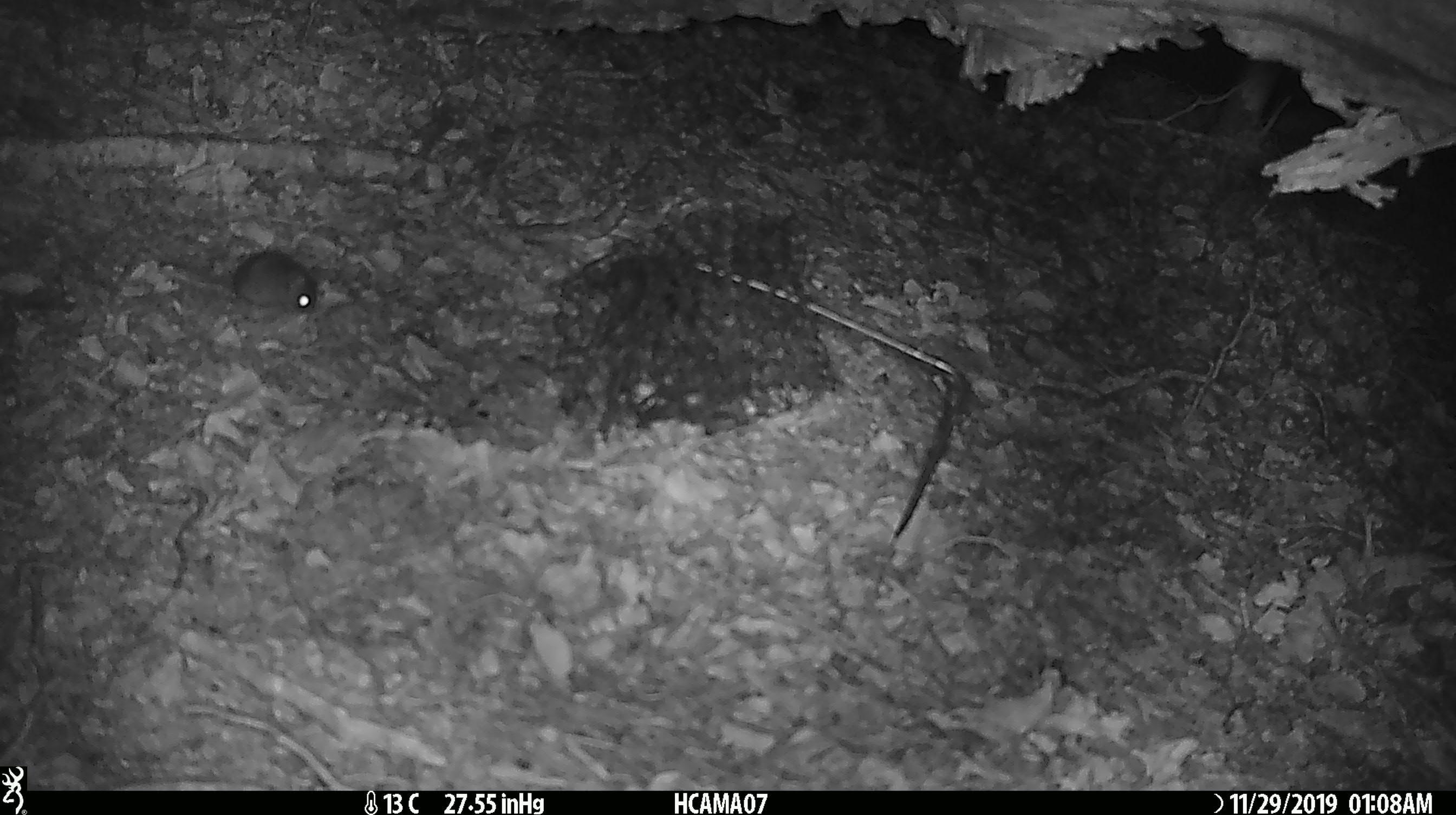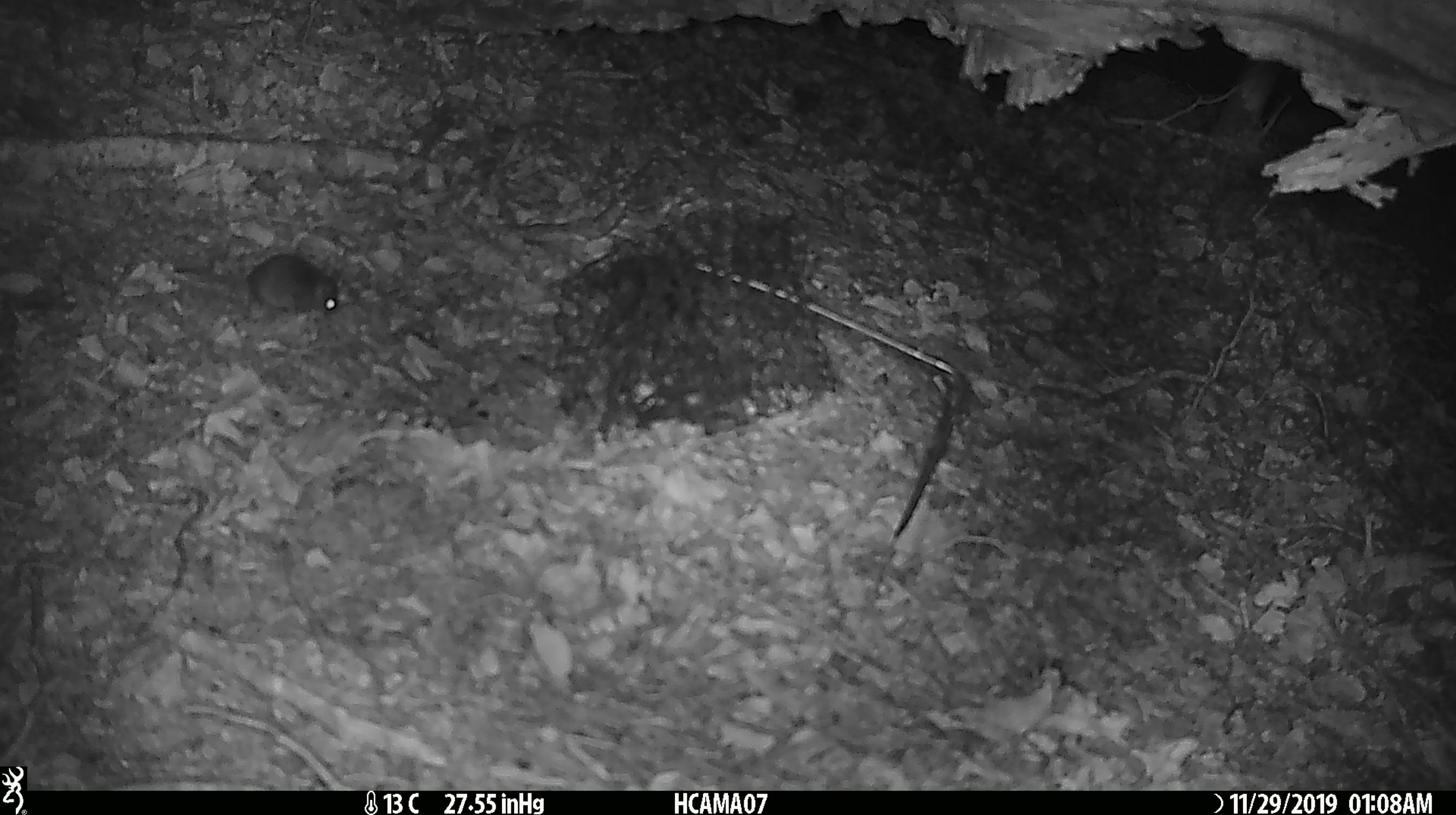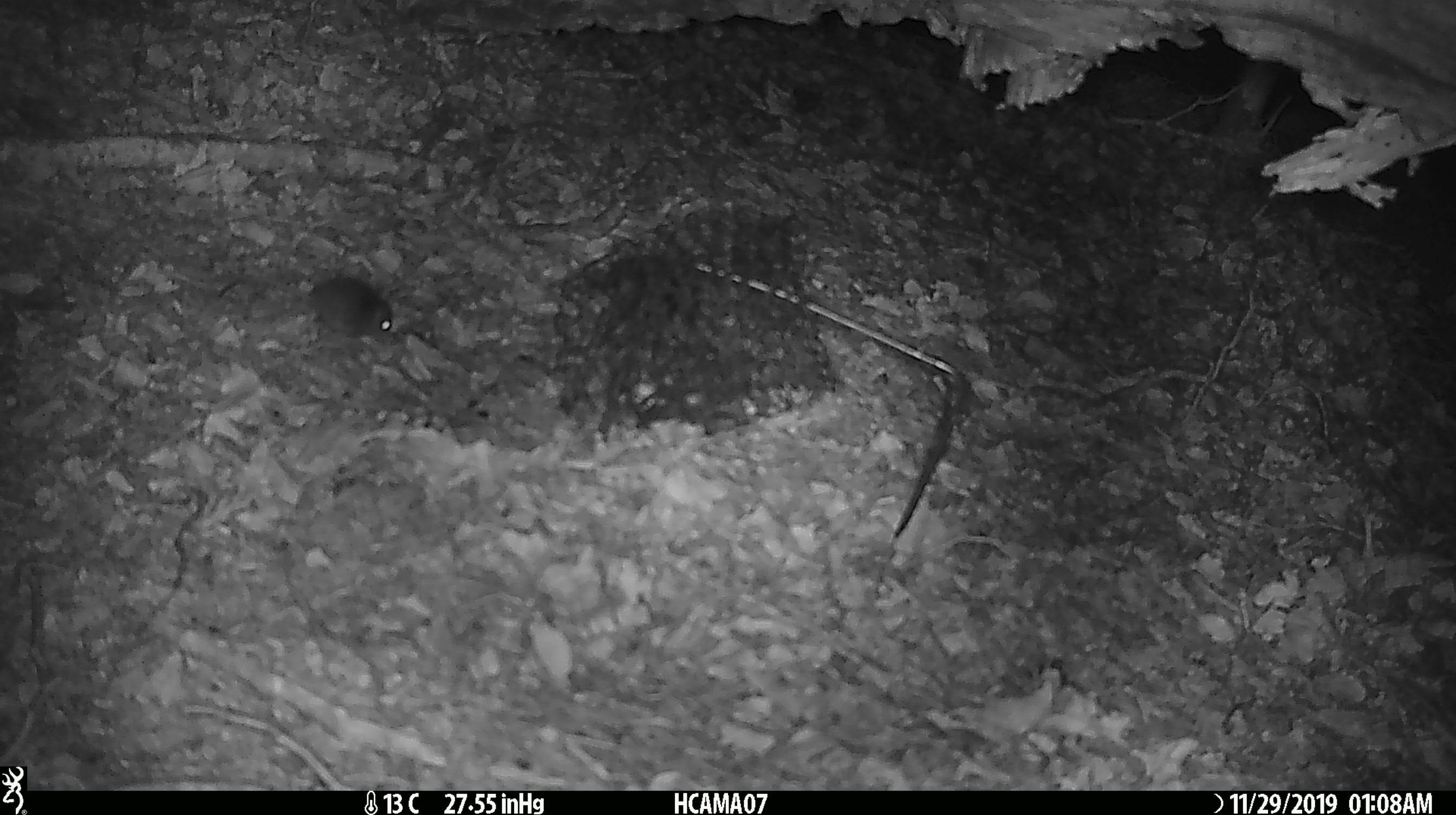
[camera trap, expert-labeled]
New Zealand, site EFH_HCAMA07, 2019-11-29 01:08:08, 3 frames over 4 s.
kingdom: Animalia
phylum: Chordata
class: Mammalia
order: Rodentia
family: Muridae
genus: Mus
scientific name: Mus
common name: mouse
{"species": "mouse (Mus)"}